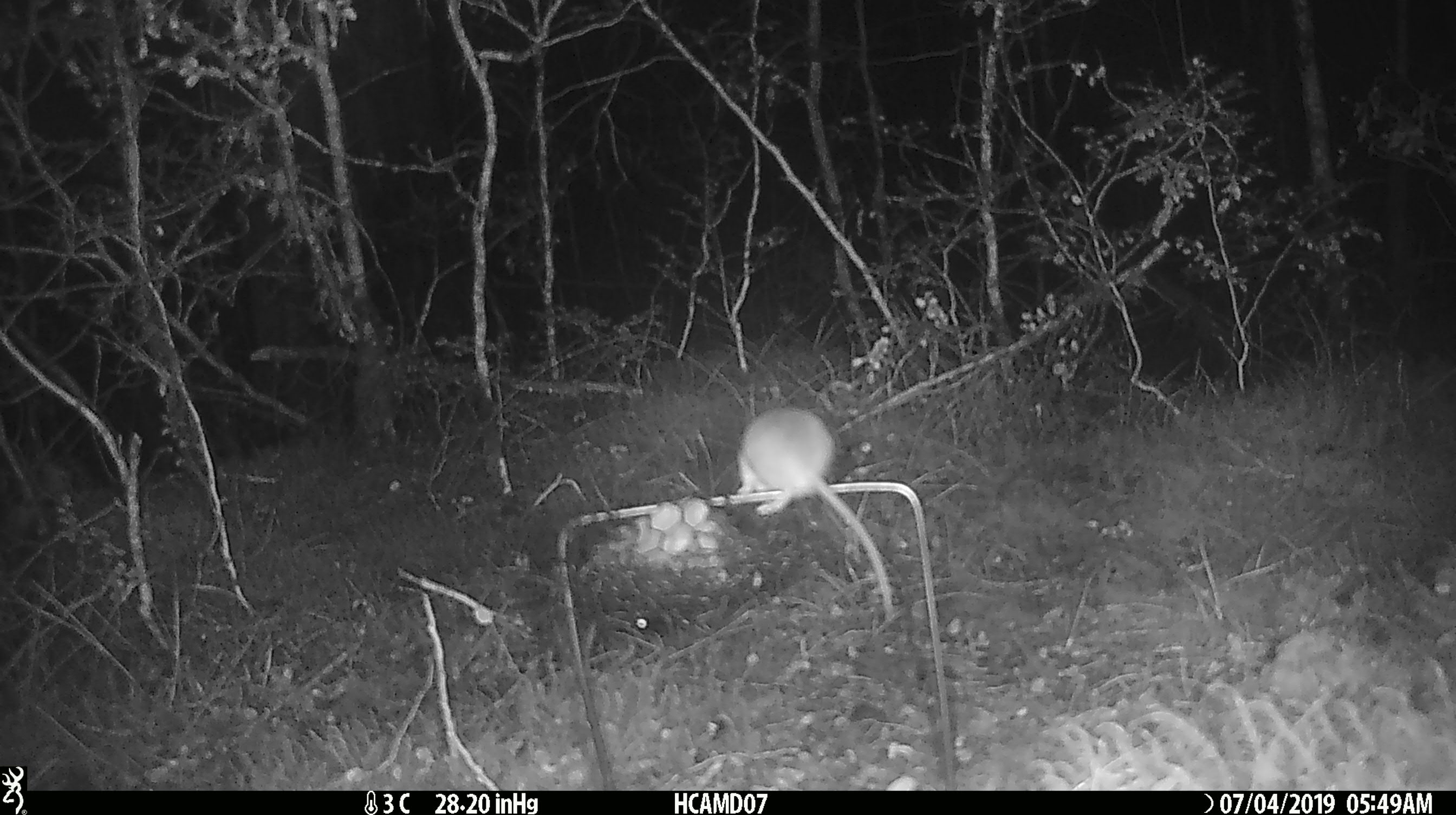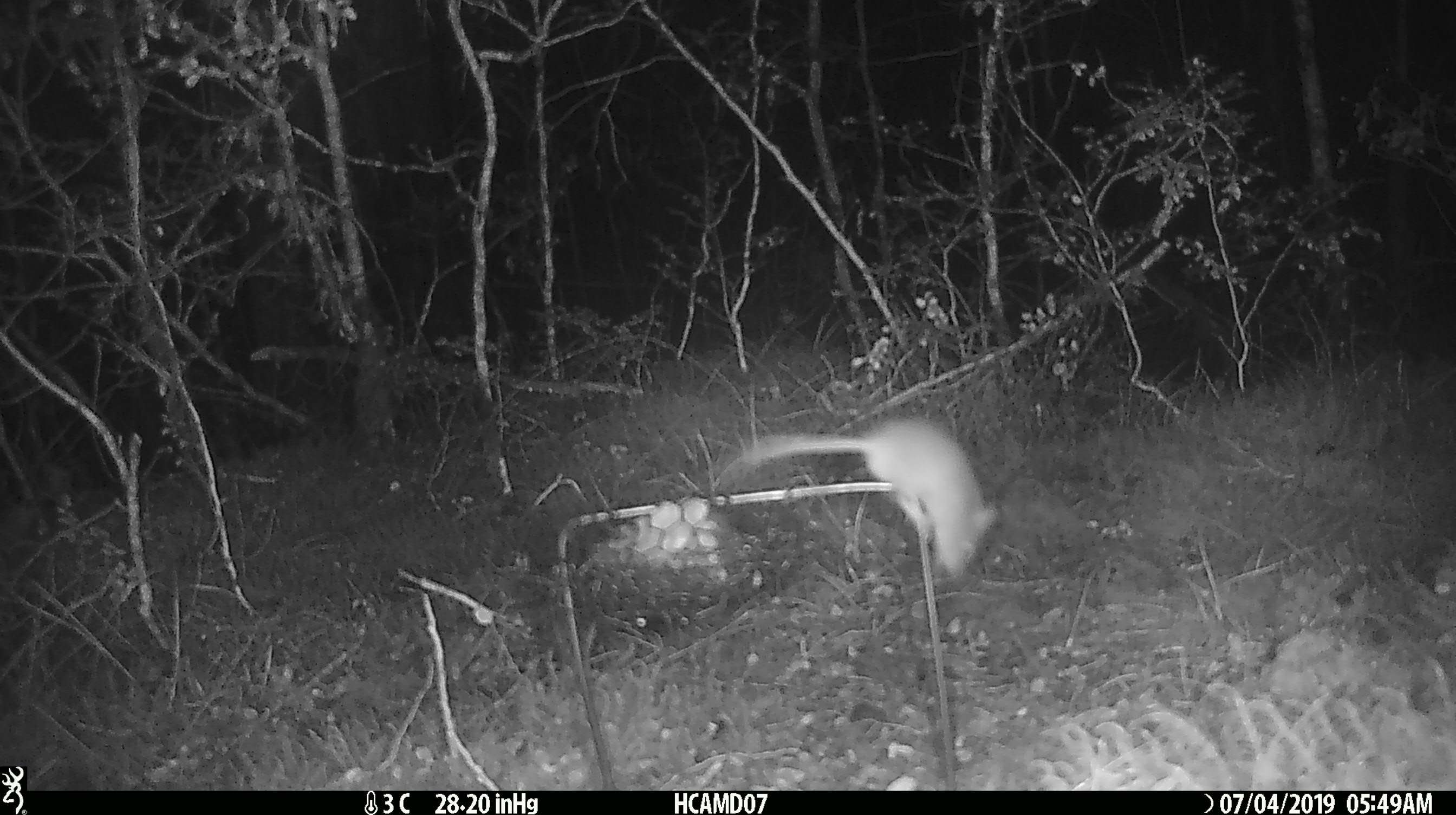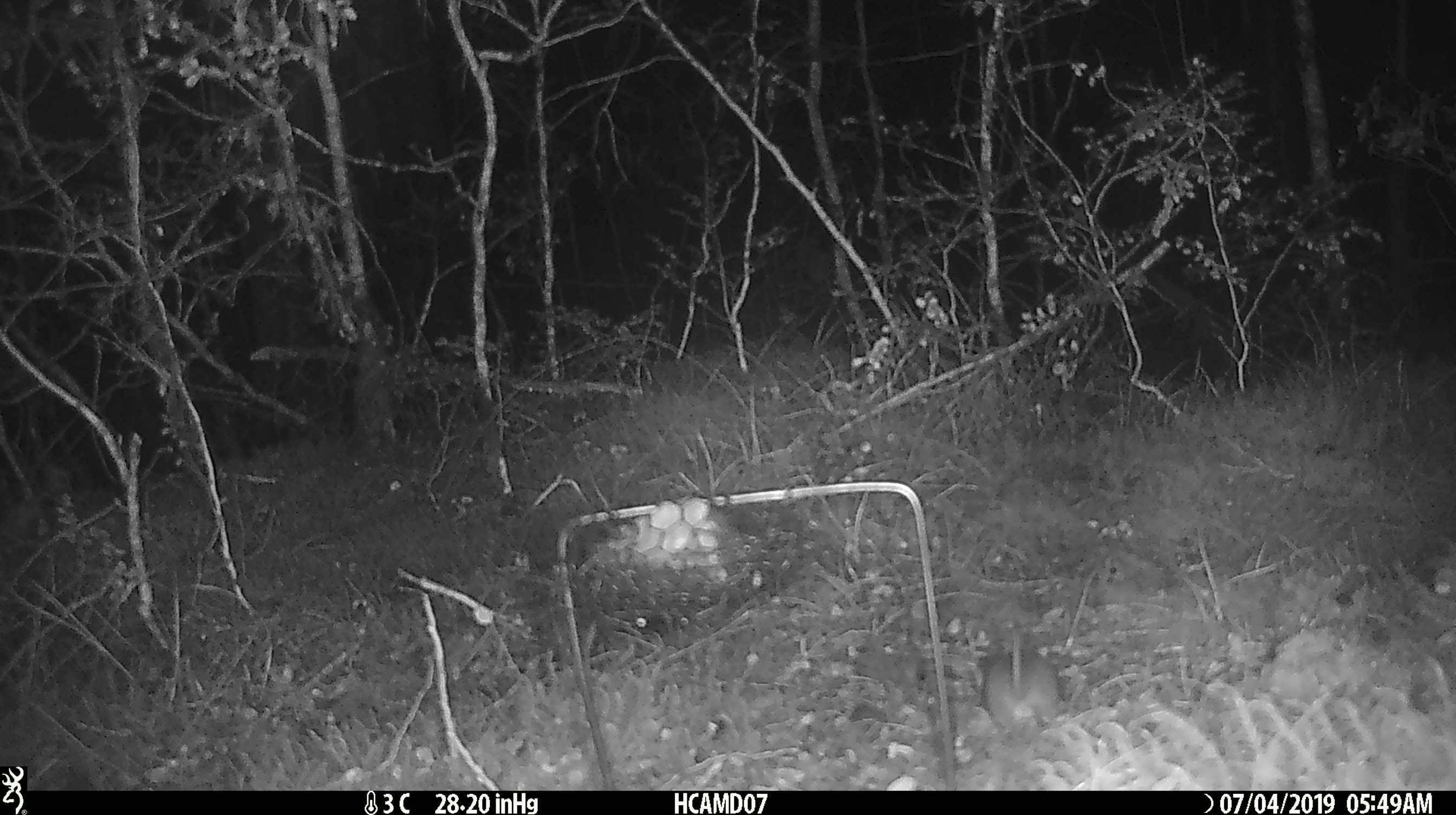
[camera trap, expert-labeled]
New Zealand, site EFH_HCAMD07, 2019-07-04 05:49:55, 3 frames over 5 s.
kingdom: Animalia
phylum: Chordata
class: Mammalia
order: Rodentia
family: Muridae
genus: Mus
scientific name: Mus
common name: mouse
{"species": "mouse (Mus)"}